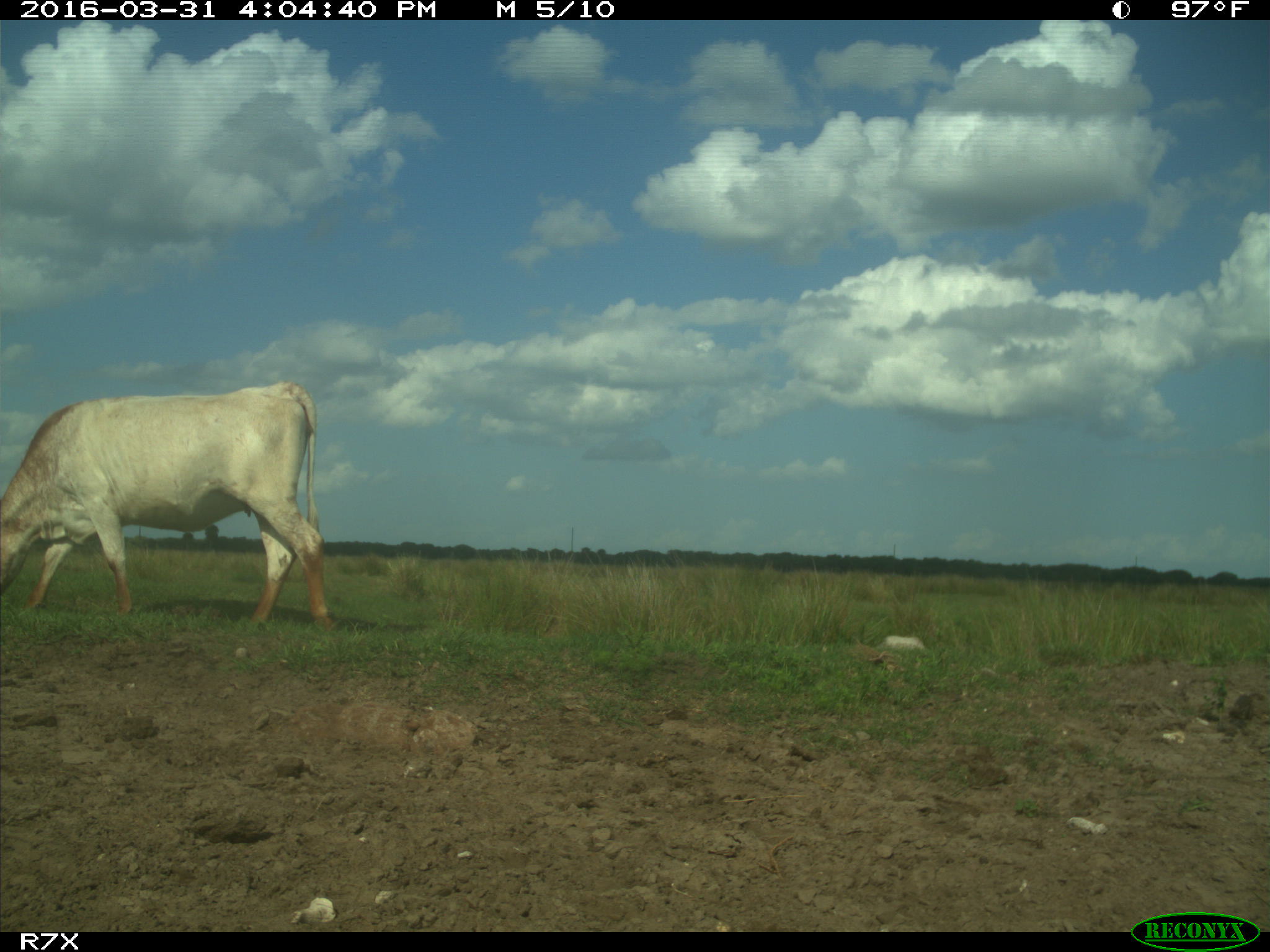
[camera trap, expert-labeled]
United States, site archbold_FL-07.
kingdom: Animalia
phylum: Chordata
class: Mammalia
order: Artiodactyla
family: Bovidae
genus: Bos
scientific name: Bos taurus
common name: domestic cow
Bos taurus (domestic cow).